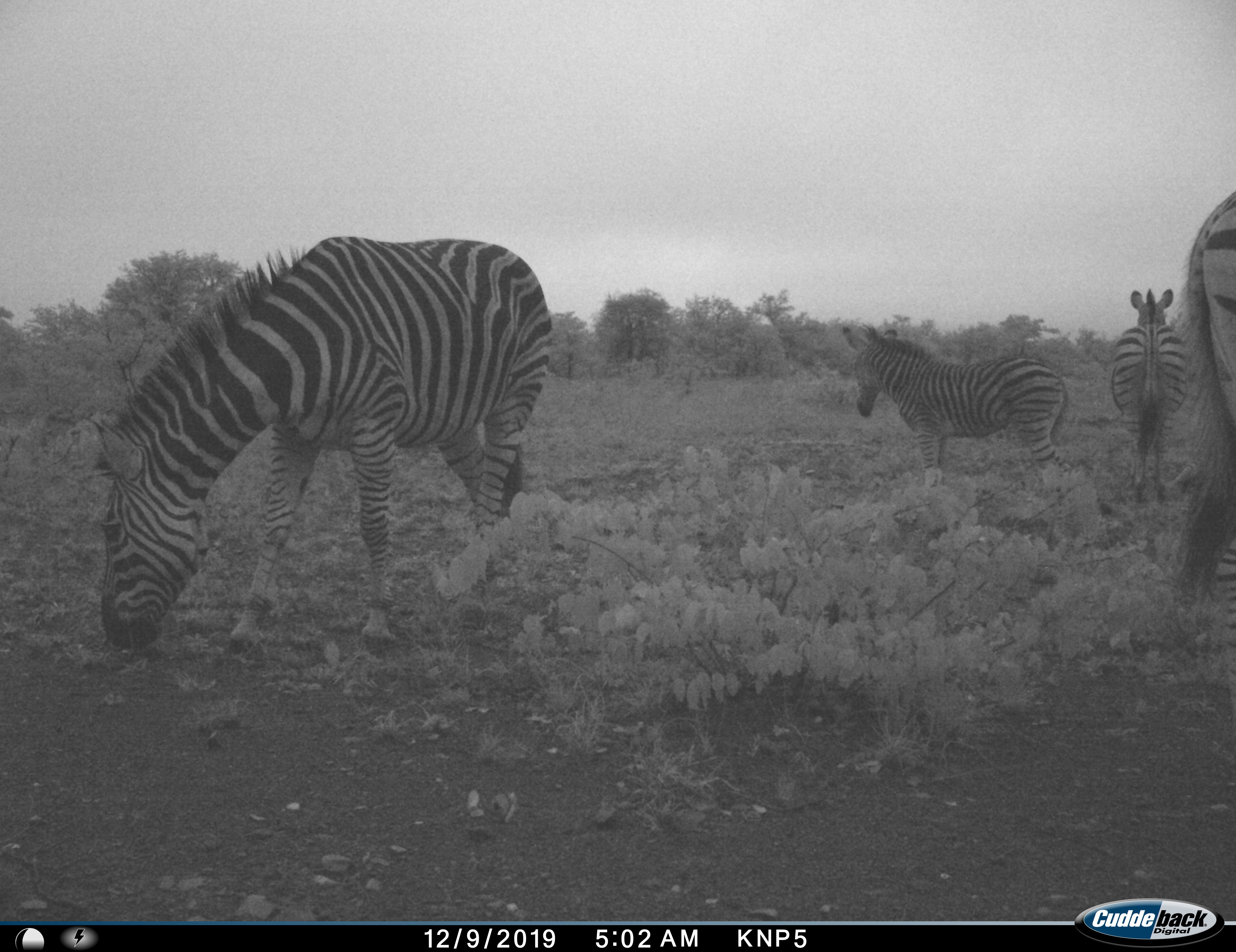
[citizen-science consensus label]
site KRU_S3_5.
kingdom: Animalia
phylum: Chordata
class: Mammalia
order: Perissodactyla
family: Equidae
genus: Equus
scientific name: Equus quagga burchellii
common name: burchell's zebra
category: zebraburchells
Zebraburchells (burchell's zebra) (Equus quagga burchellii), count 4. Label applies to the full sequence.